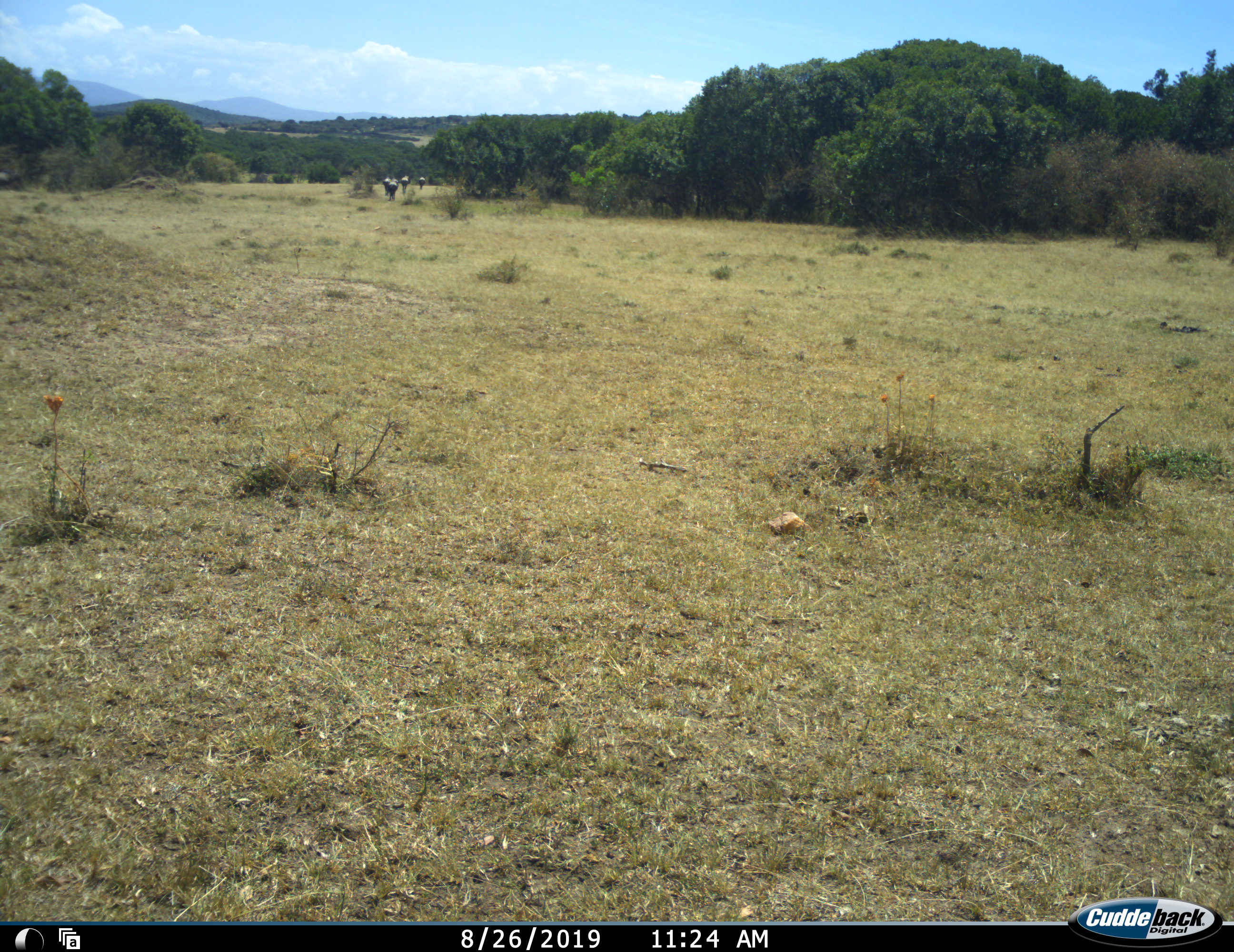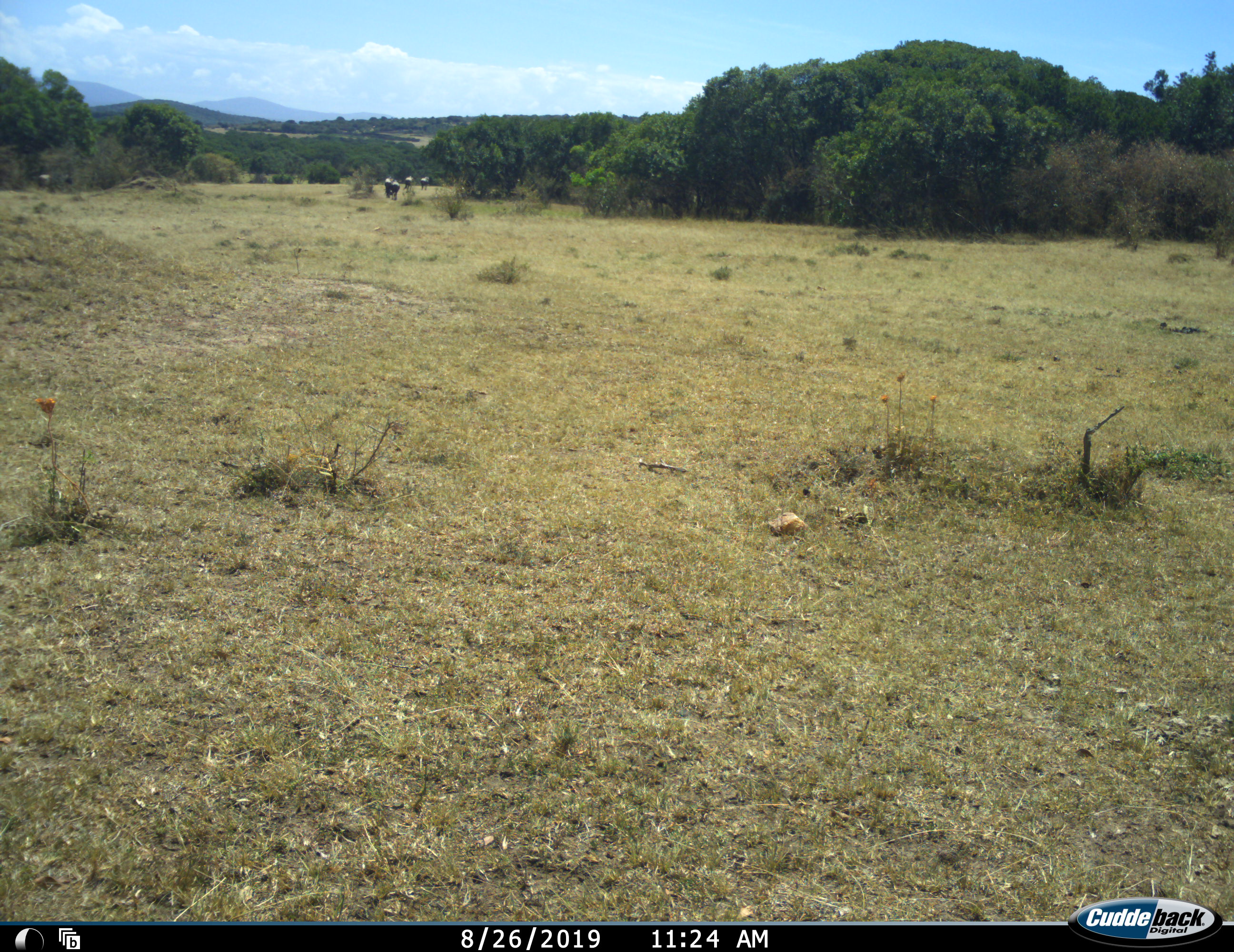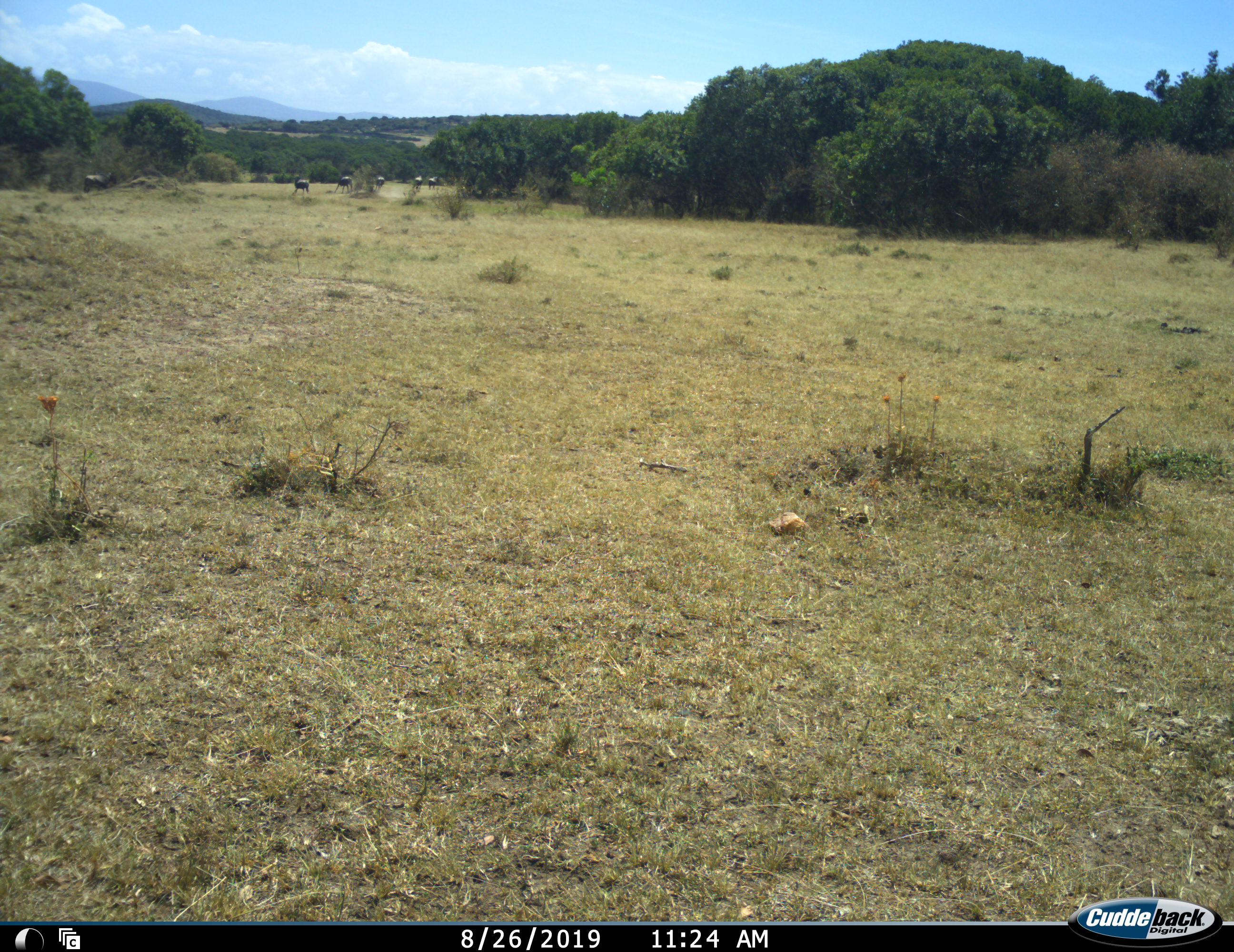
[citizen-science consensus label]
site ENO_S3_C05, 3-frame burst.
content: unidentified animal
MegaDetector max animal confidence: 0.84